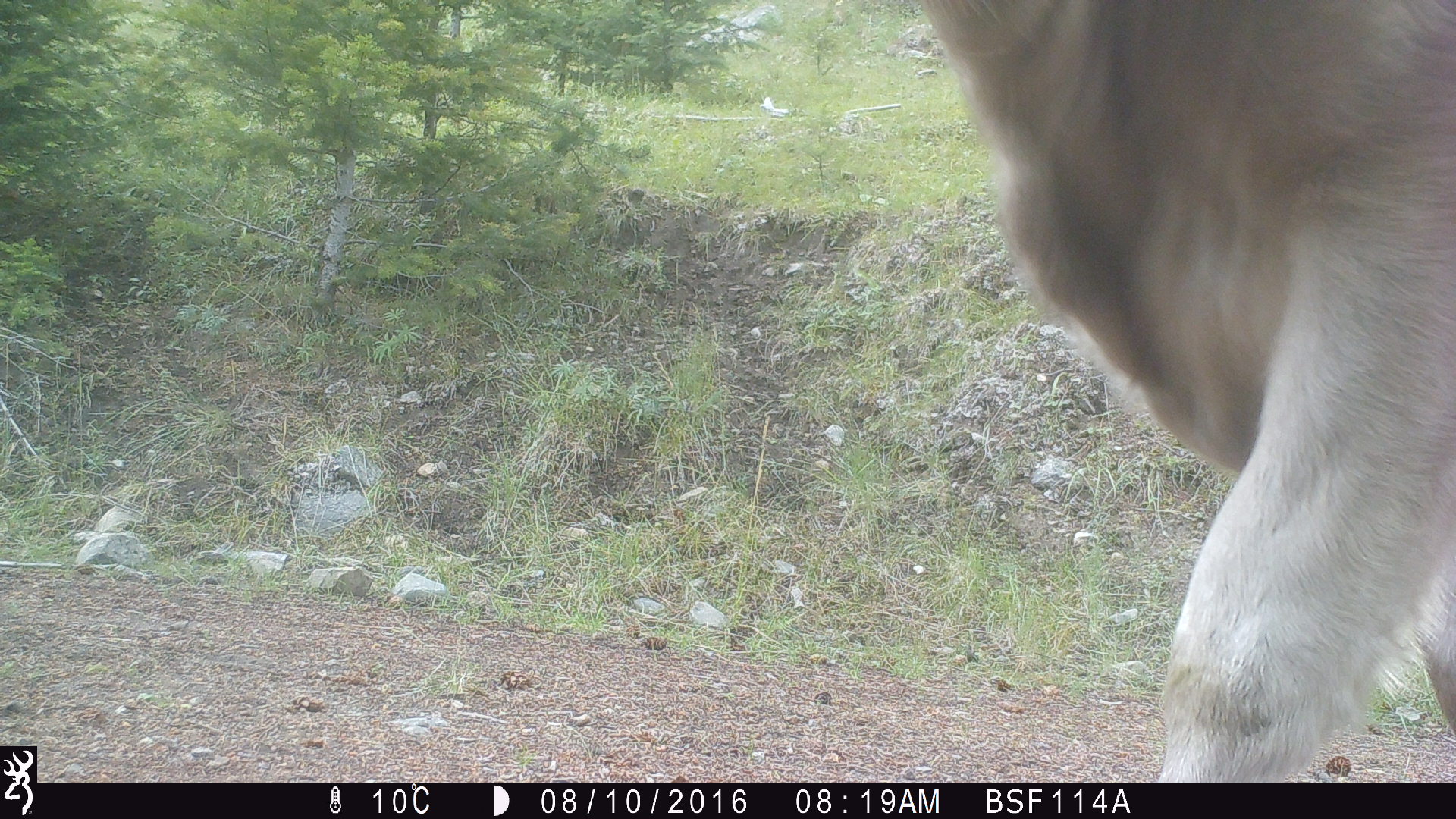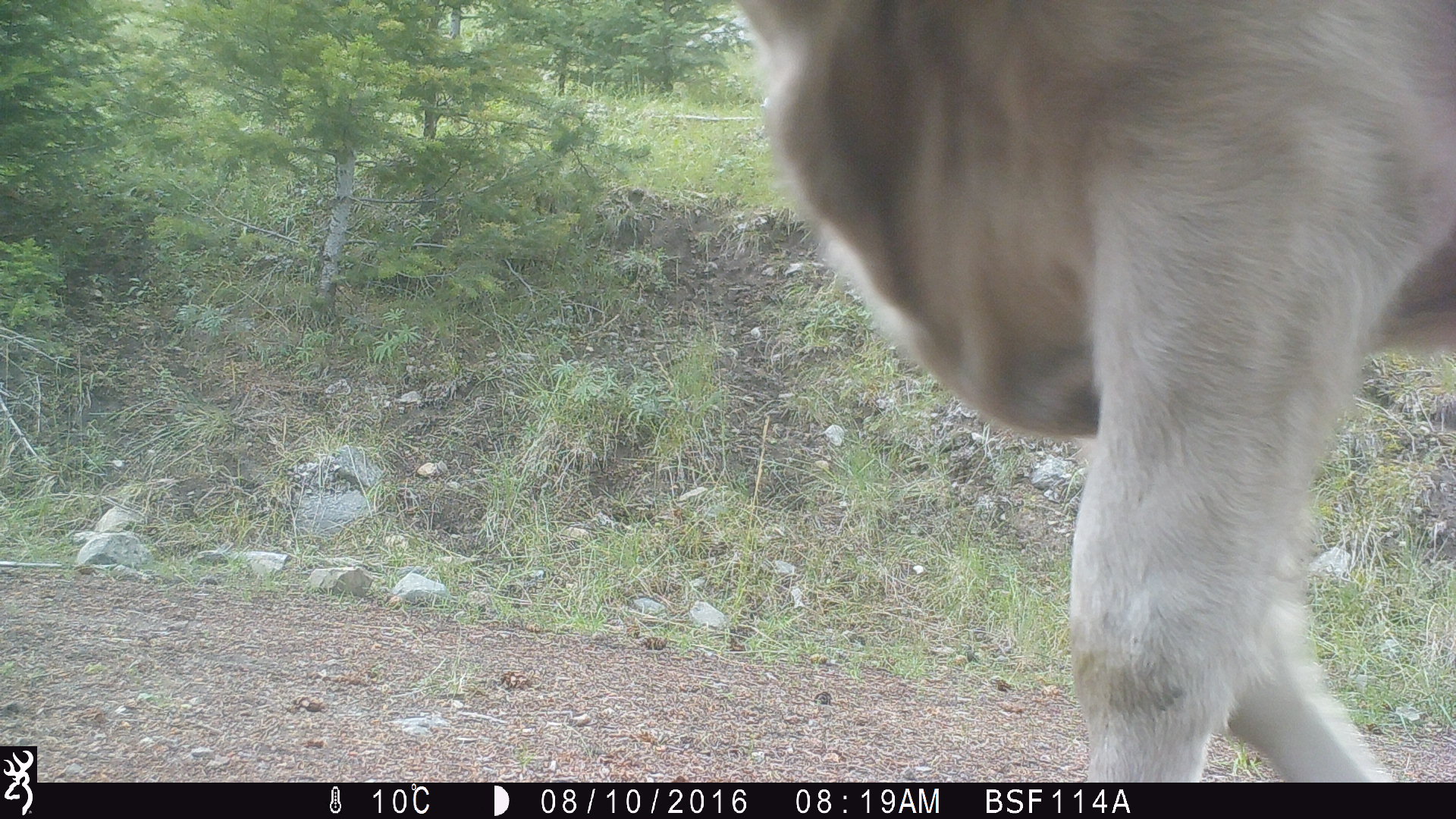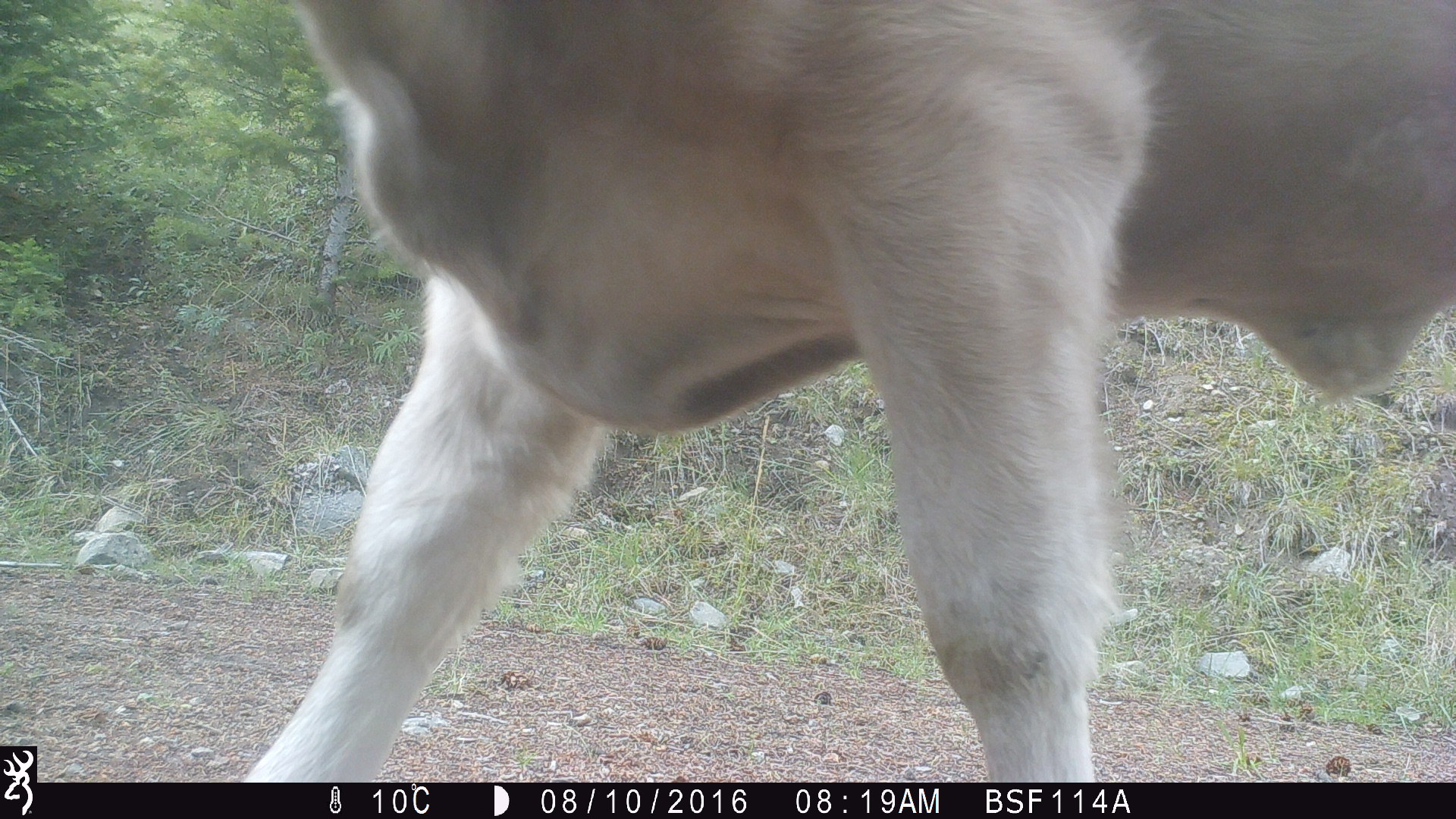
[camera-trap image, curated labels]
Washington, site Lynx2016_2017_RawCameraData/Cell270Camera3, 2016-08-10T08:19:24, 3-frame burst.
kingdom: Animalia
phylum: Chordata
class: Mammalia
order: Artiodactyla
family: Bovidae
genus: Bos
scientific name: Bos taurus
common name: domestic cattle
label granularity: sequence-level